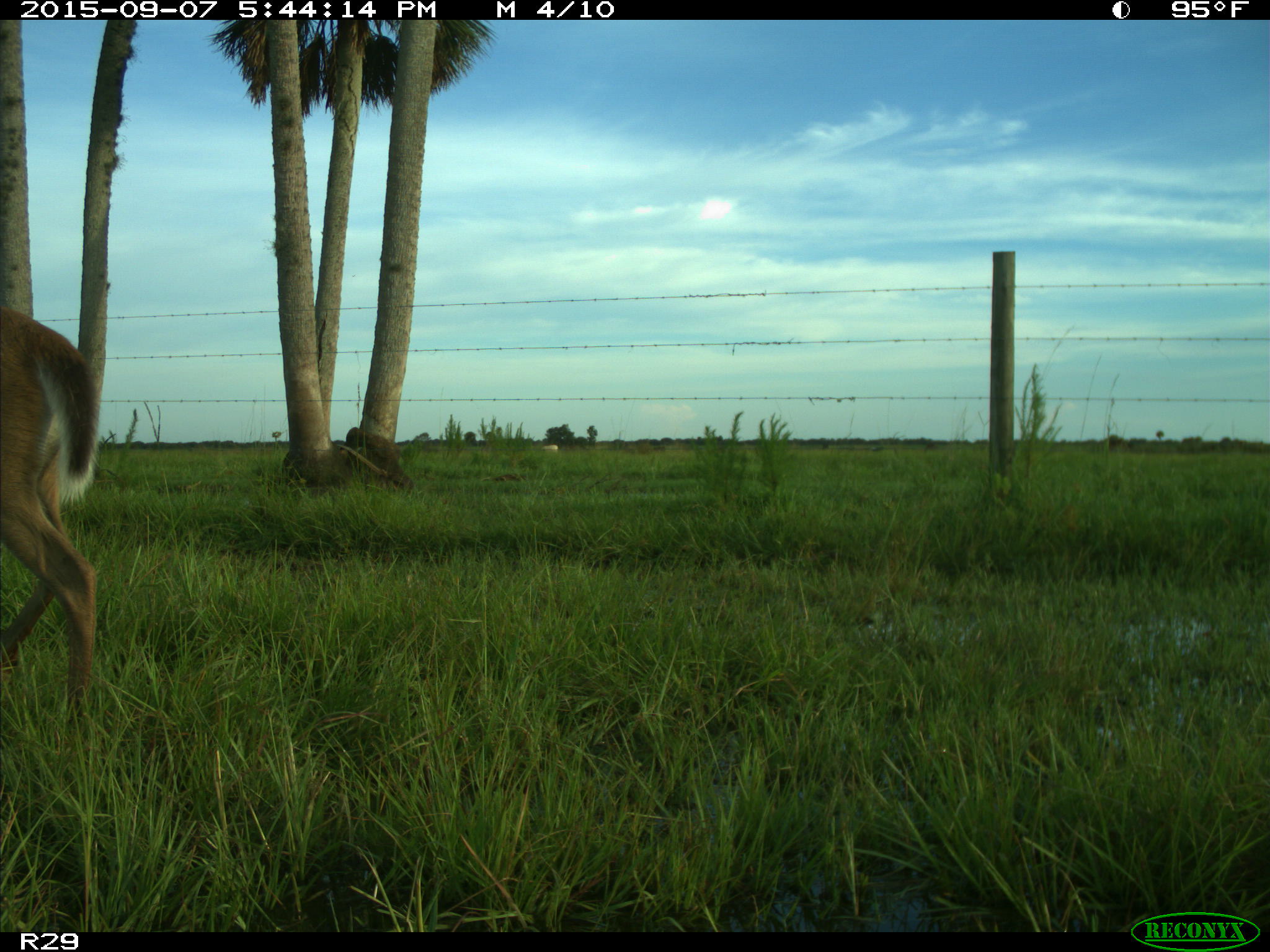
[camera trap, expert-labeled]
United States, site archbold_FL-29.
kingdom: Animalia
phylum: Chordata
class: Mammalia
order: Artiodactyla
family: Cervidae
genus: Odocoileus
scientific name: Odocoileus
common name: deer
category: unidentified deer